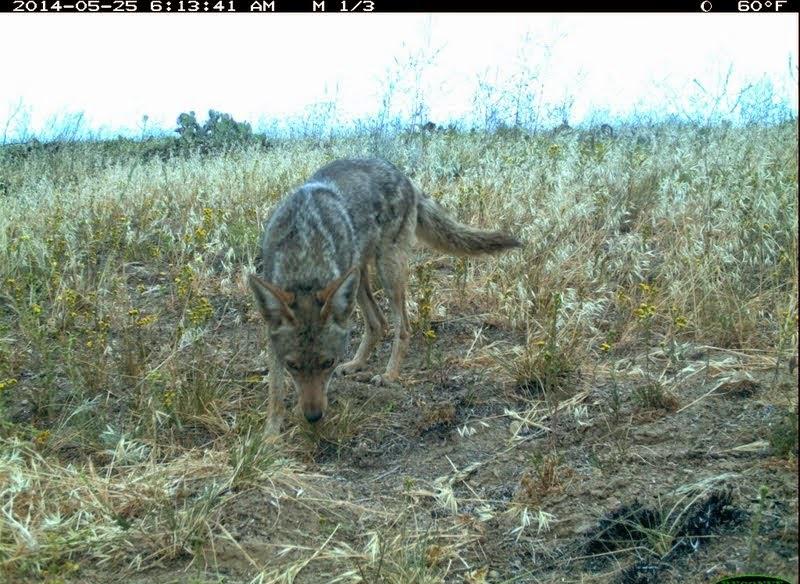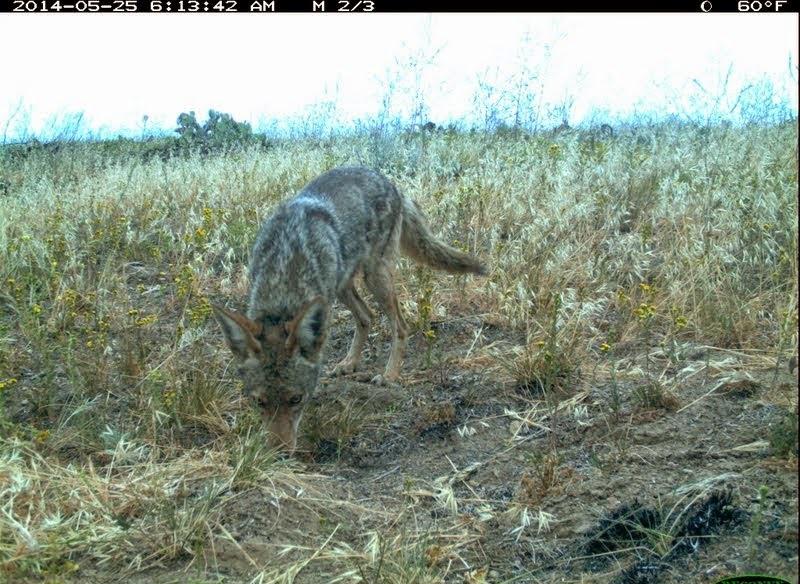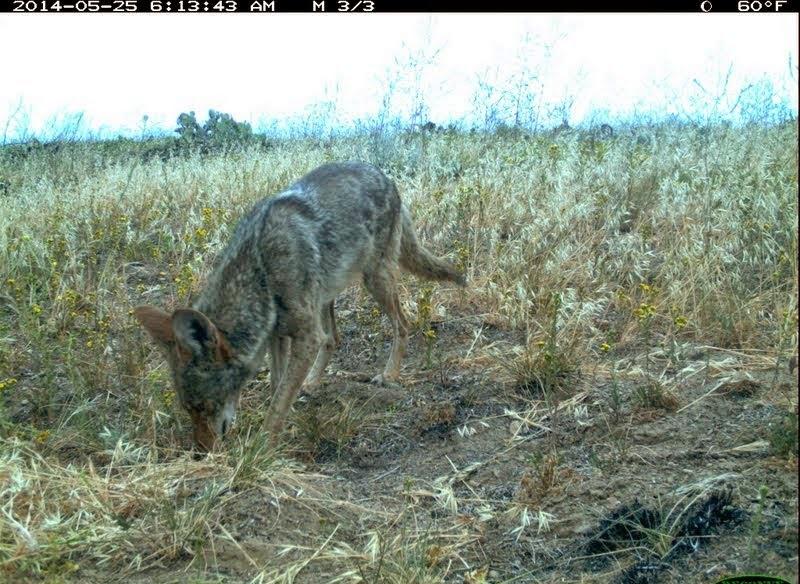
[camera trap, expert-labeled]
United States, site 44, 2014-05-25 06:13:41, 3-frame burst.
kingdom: Animalia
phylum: Chordata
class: Mammalia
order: Carnivora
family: Canidae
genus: Canis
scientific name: Canis latrans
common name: coyote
Coyote (Canis latrans).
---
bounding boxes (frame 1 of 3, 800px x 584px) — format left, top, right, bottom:
coyote: 246, 157, 527, 444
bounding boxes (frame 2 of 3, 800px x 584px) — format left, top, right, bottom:
coyote: 207, 166, 491, 464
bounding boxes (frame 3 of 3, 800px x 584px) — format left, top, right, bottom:
coyote: 130, 160, 470, 462